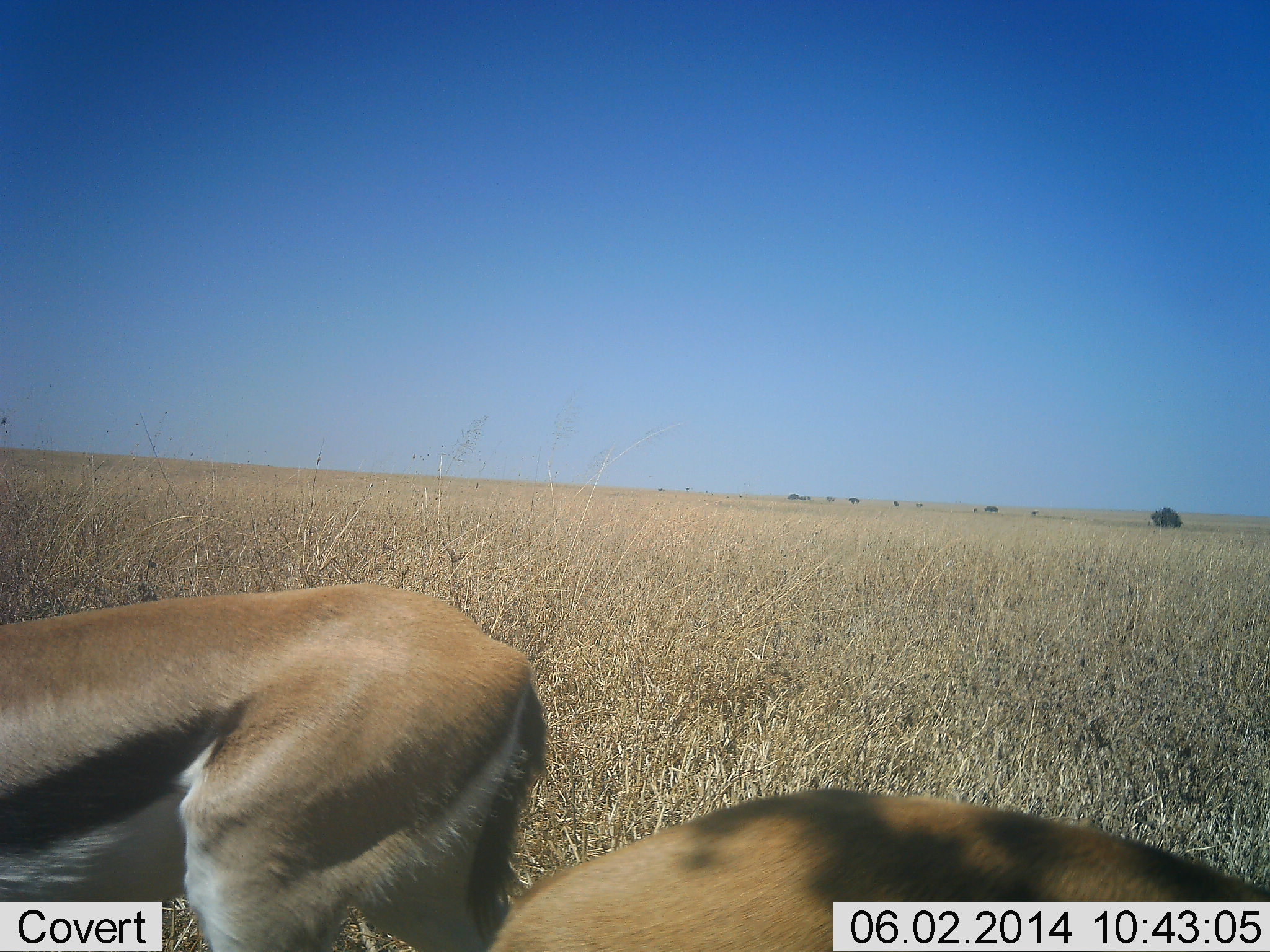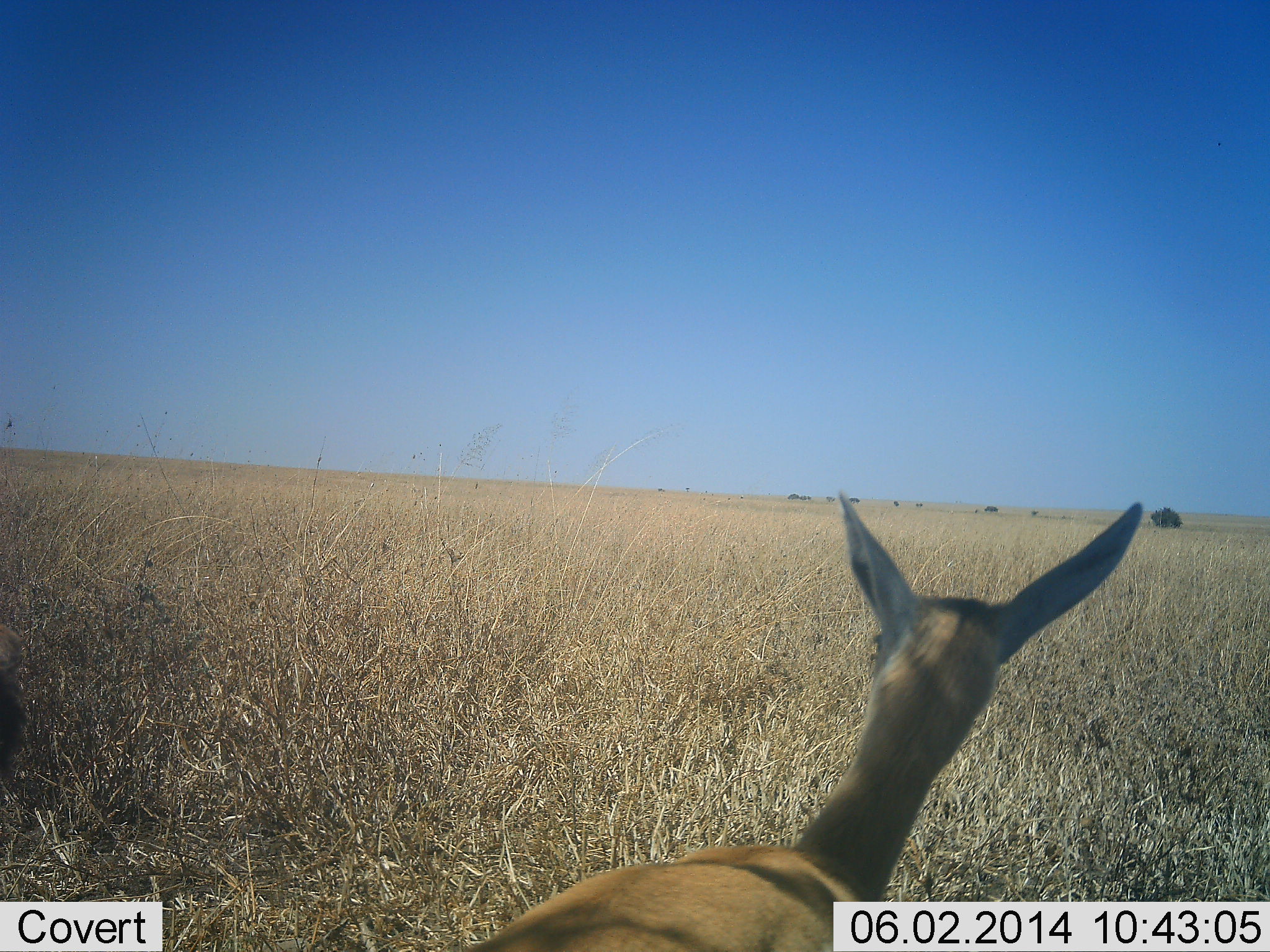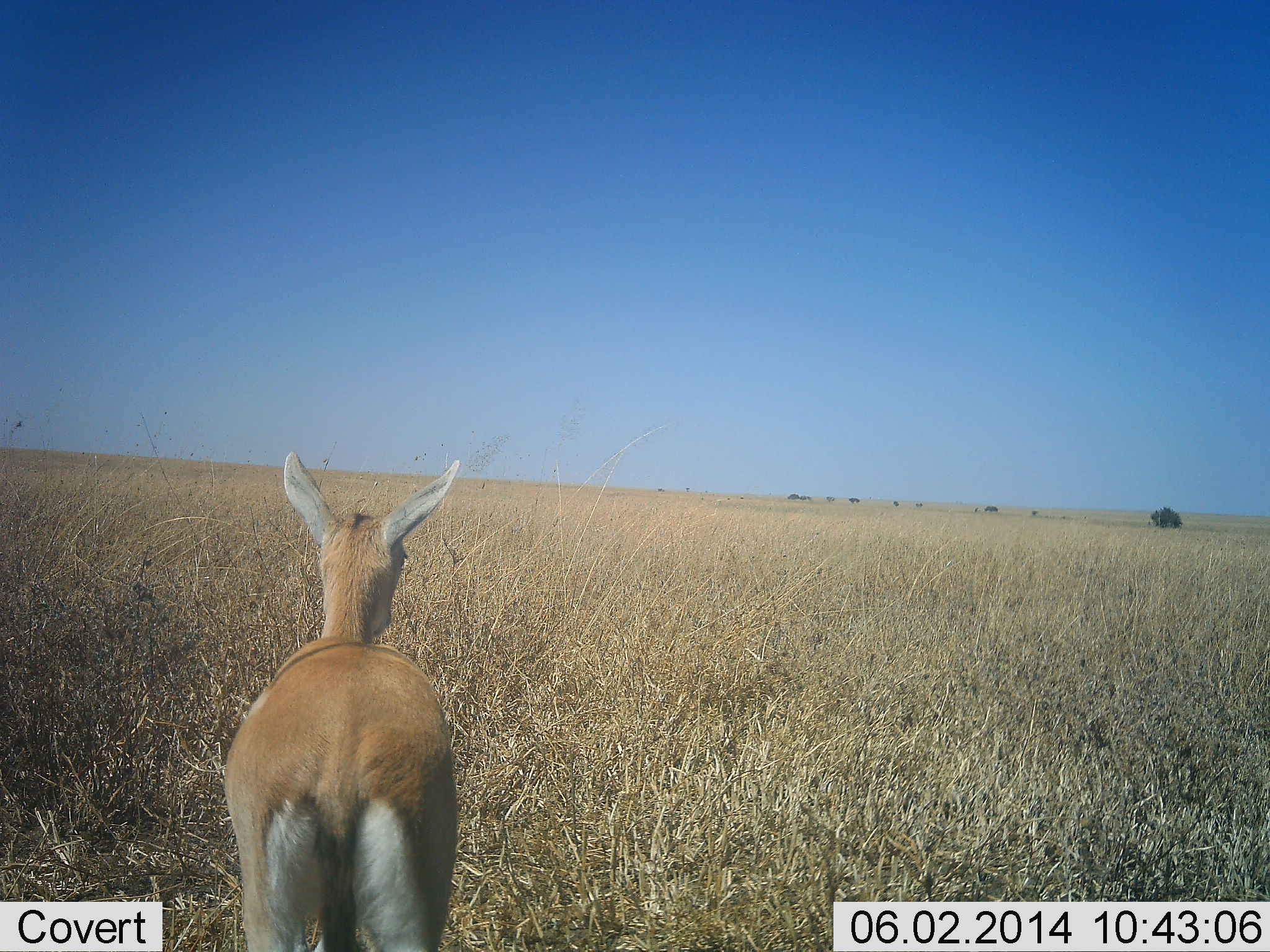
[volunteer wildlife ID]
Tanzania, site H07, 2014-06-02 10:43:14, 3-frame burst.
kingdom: Animalia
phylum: Chordata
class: Mammalia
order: Artiodactyla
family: Bovidae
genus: Eudorcas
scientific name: Eudorcas thomsonii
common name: thomson's gazelle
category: gazellethomsons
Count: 2.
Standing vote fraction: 30%.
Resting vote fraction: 0%.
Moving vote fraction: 70%.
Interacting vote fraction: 0%.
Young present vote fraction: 0%.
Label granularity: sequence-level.